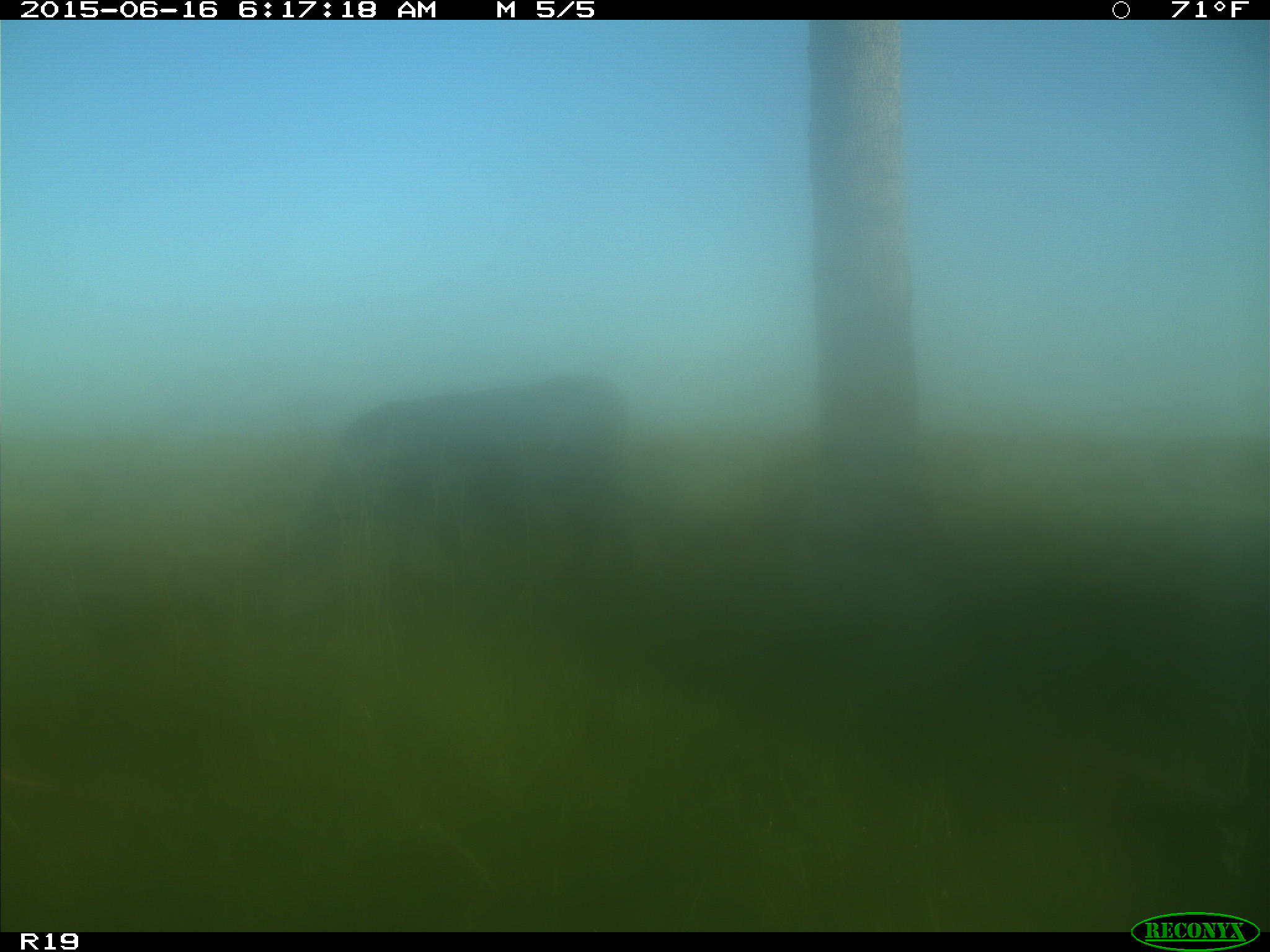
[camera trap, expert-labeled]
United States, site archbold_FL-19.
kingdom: Animalia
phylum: Chordata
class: Mammalia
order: Artiodactyla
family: Bovidae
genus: Bos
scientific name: Bos taurus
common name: domestic cow